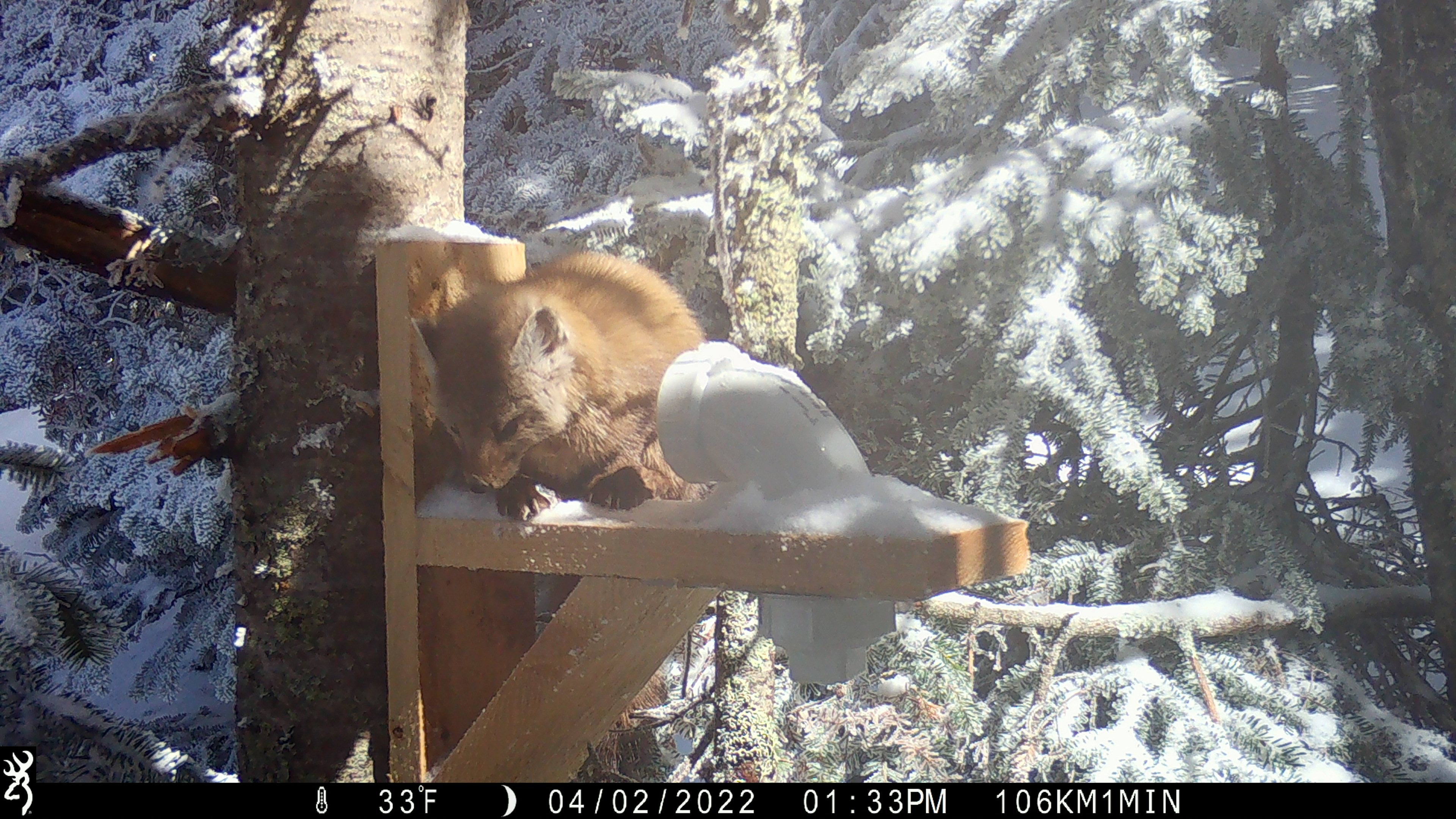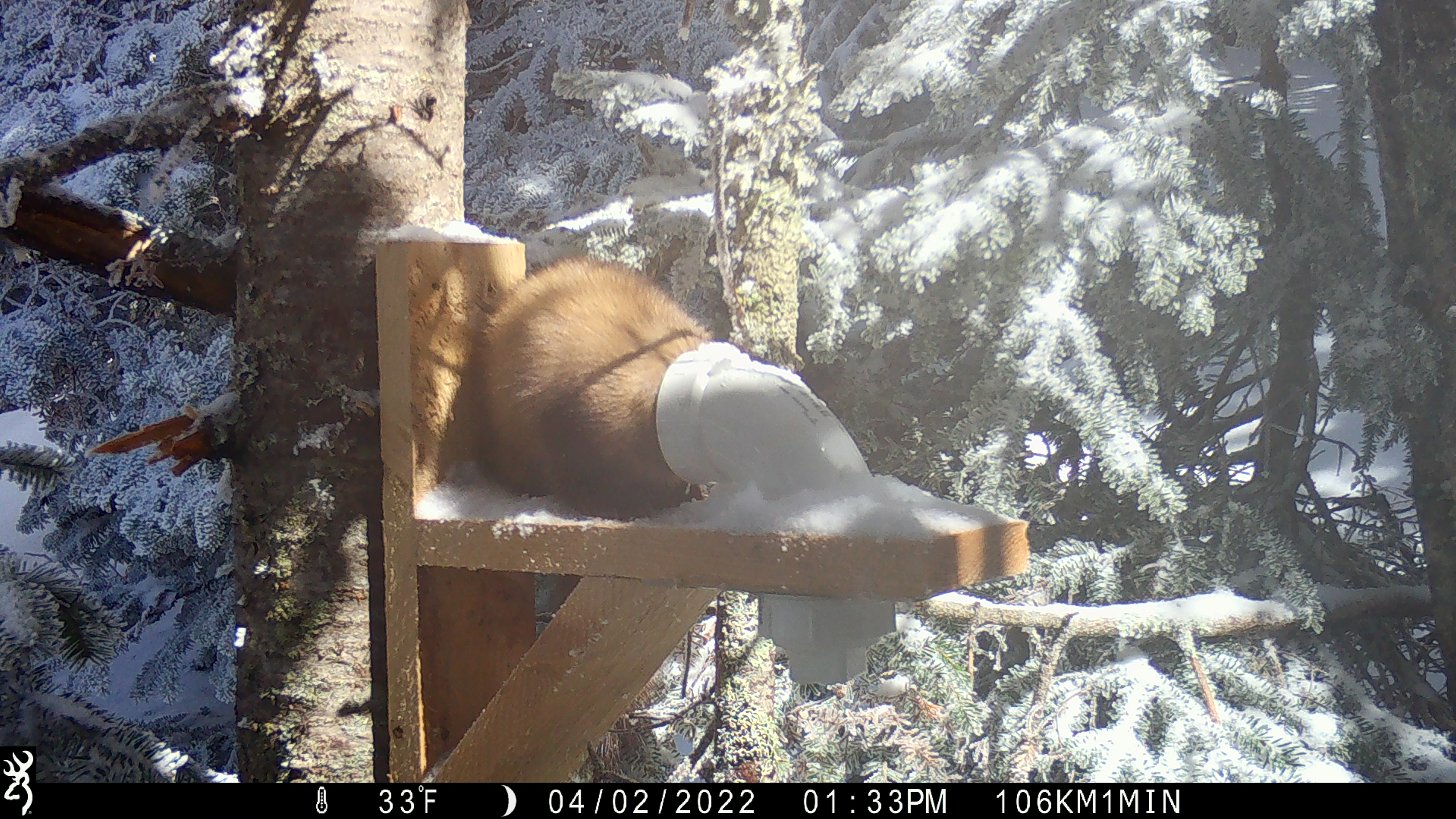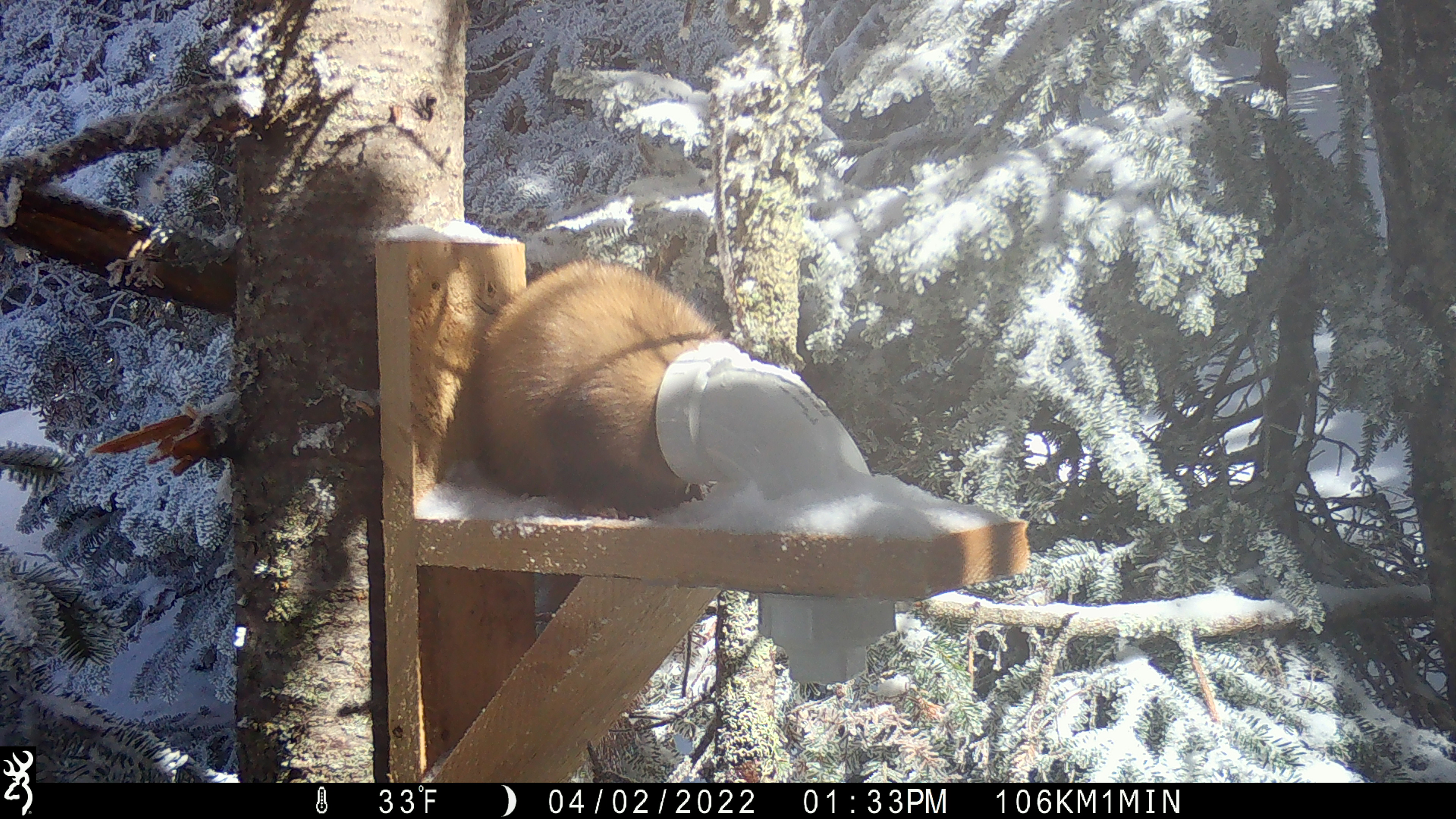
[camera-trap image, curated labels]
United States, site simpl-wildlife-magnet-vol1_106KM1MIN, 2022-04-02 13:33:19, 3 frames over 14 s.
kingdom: Animalia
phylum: Chordata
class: Mammalia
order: Carnivora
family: Mustelidae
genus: Martes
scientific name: Martes americana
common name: american marten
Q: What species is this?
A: American marten (Martes americana).